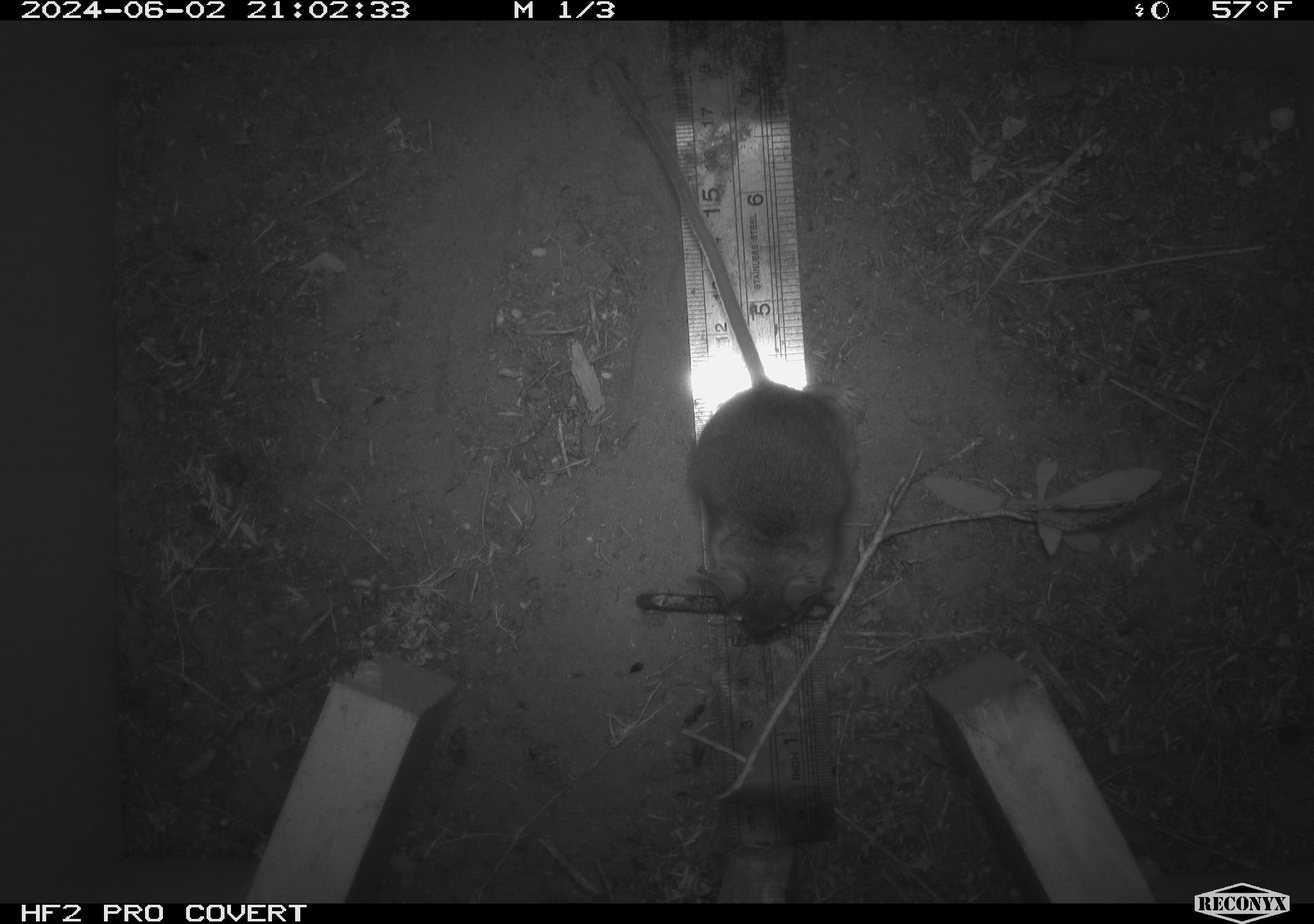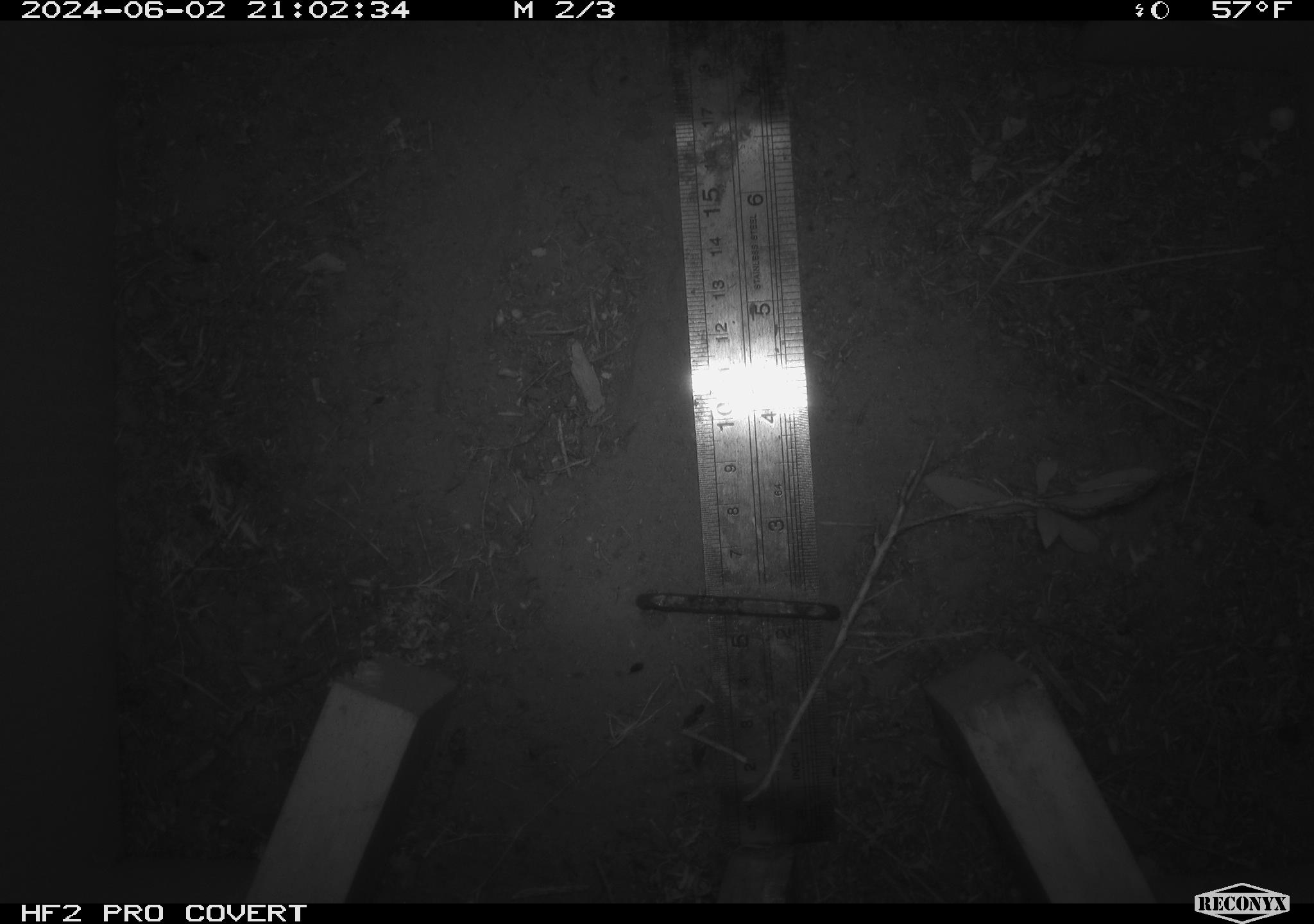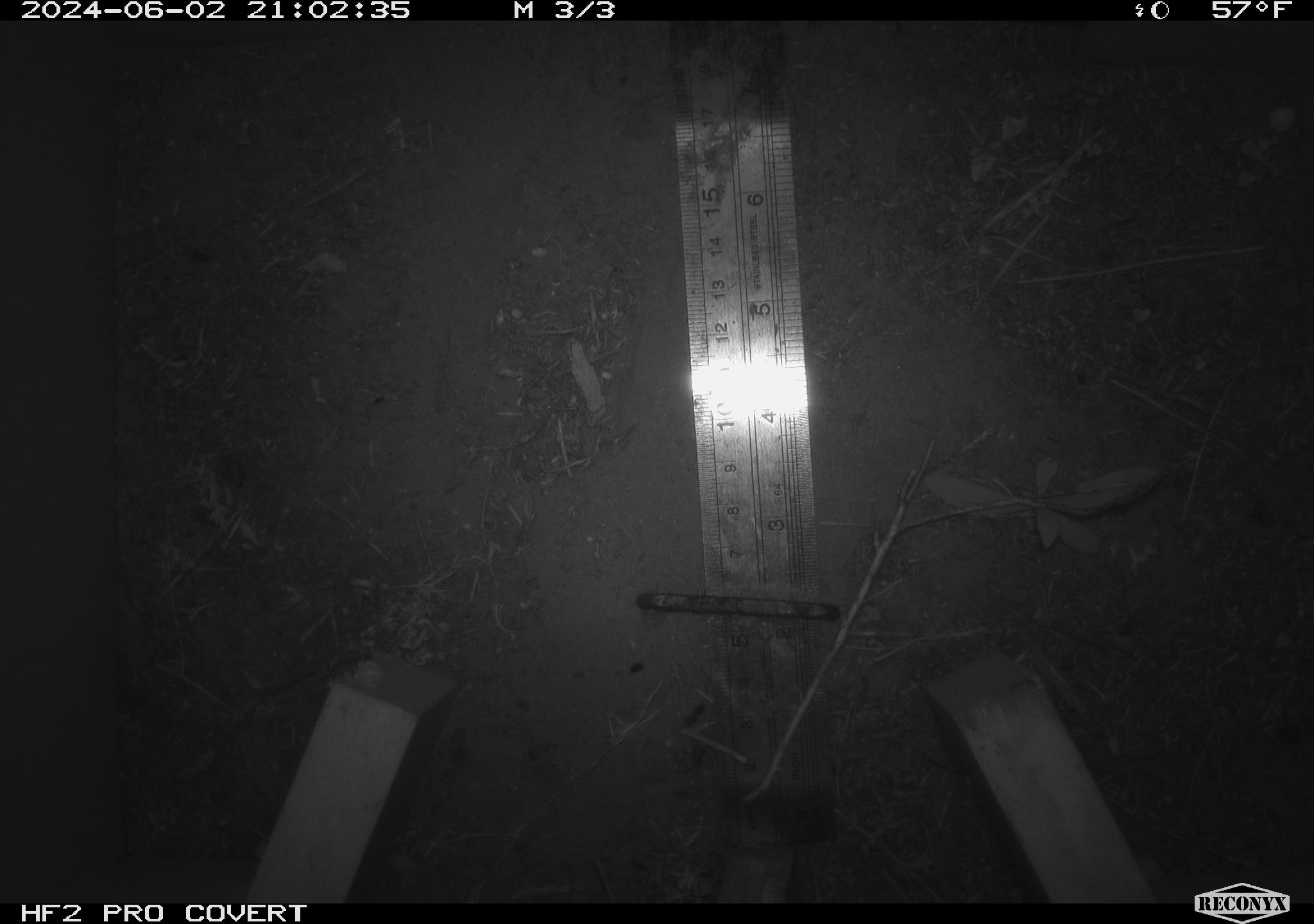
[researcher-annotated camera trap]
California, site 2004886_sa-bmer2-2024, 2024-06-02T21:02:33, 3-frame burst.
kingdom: Animalia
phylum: Chordata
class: Mammalia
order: Rodentia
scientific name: Rodentia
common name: mouse species